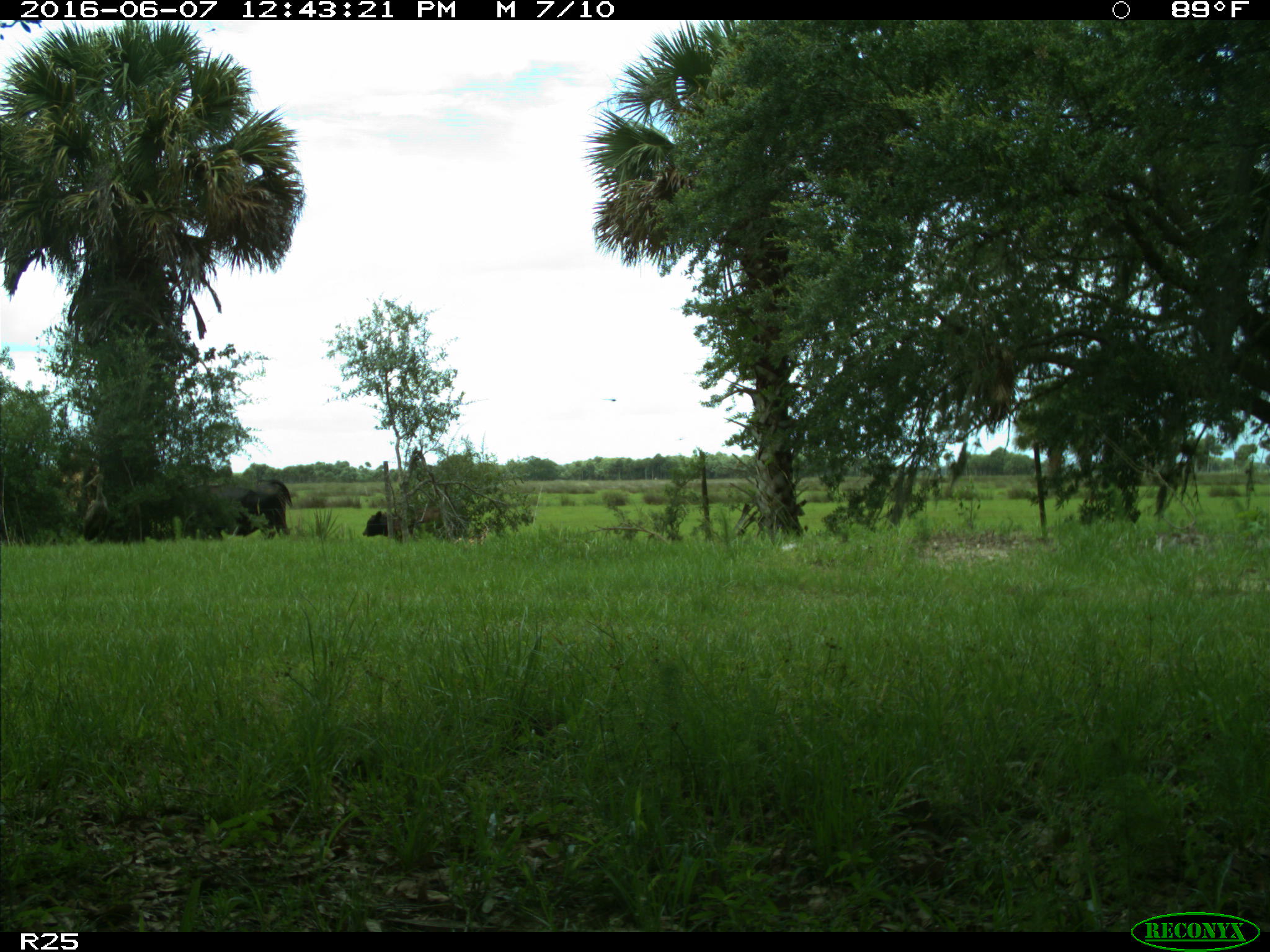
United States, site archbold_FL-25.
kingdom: Animalia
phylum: Chordata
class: Mammalia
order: Artiodactyla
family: Bovidae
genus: Bos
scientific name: Bos taurus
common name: domestic cow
Bos taurus (domestic cow).